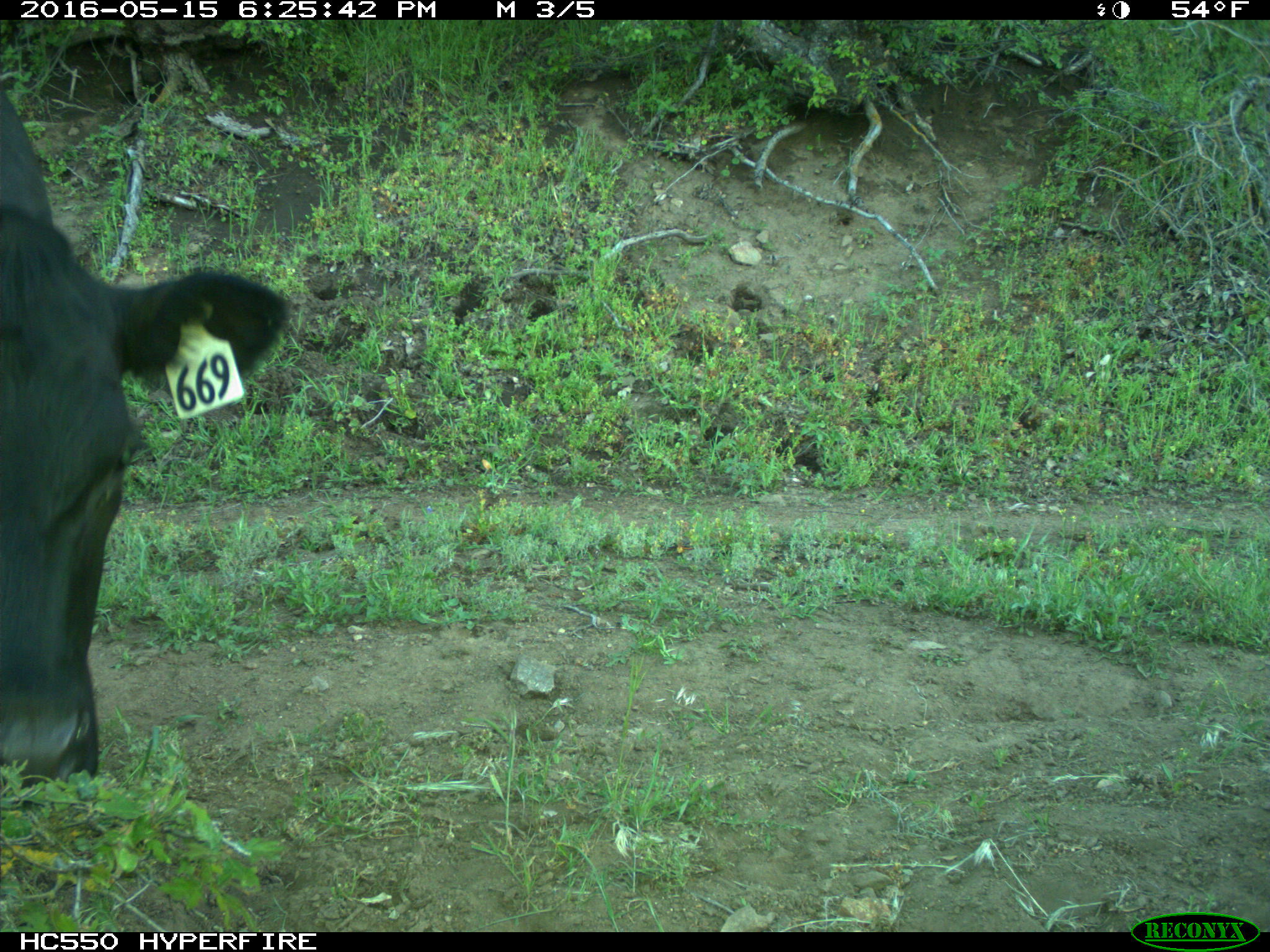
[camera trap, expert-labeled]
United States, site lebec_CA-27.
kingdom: Animalia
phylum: Chordata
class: Mammalia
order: Artiodactyla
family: Bovidae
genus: Bos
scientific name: Bos taurus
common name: domestic cow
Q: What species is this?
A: Bos taurus (domestic cow).